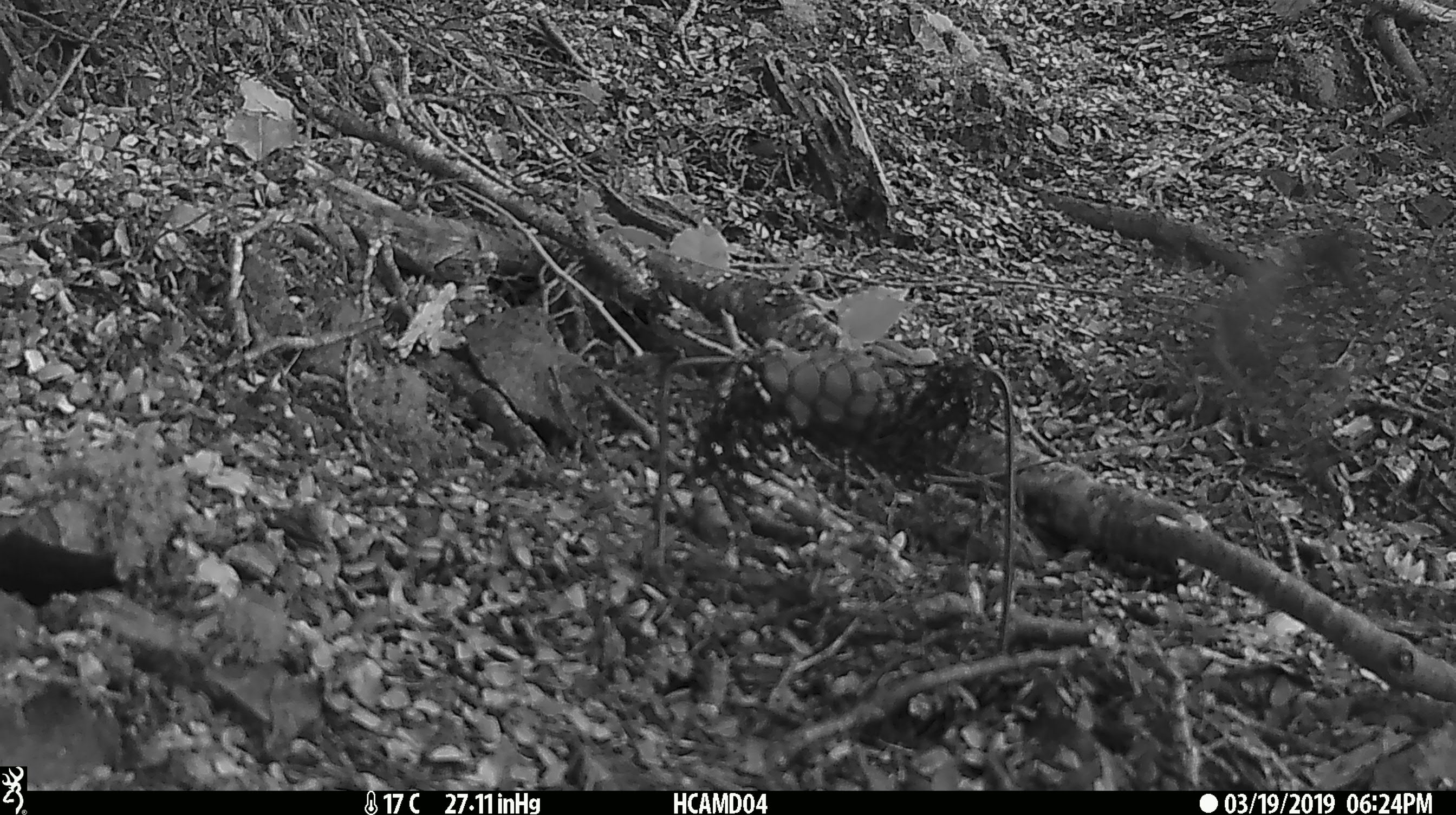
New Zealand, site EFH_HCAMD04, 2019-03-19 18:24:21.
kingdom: Animalia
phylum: Chordata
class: Aves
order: Passeriformes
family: Petroicidae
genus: Petroica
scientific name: Petroica australis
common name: new zealand robin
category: robin